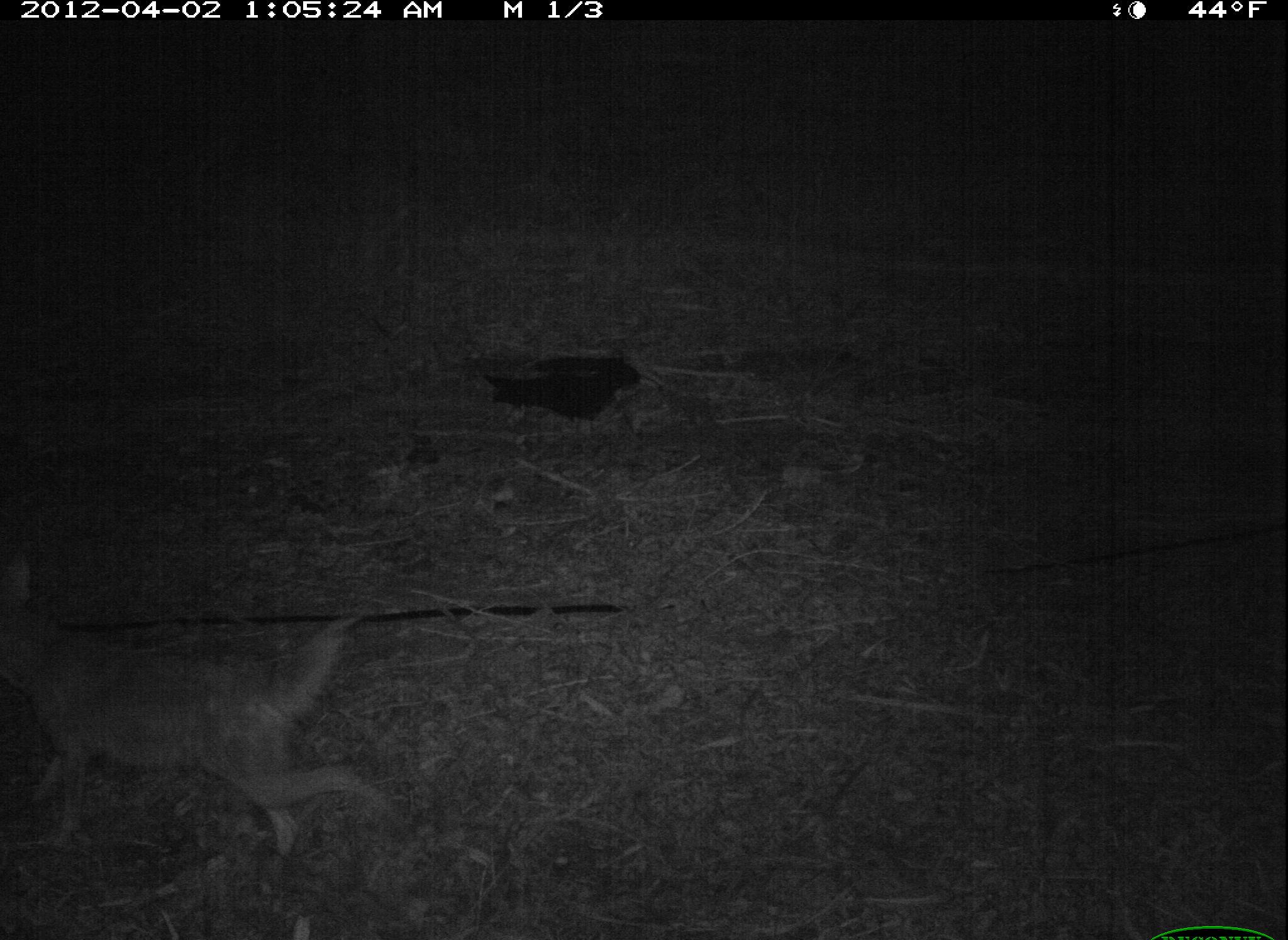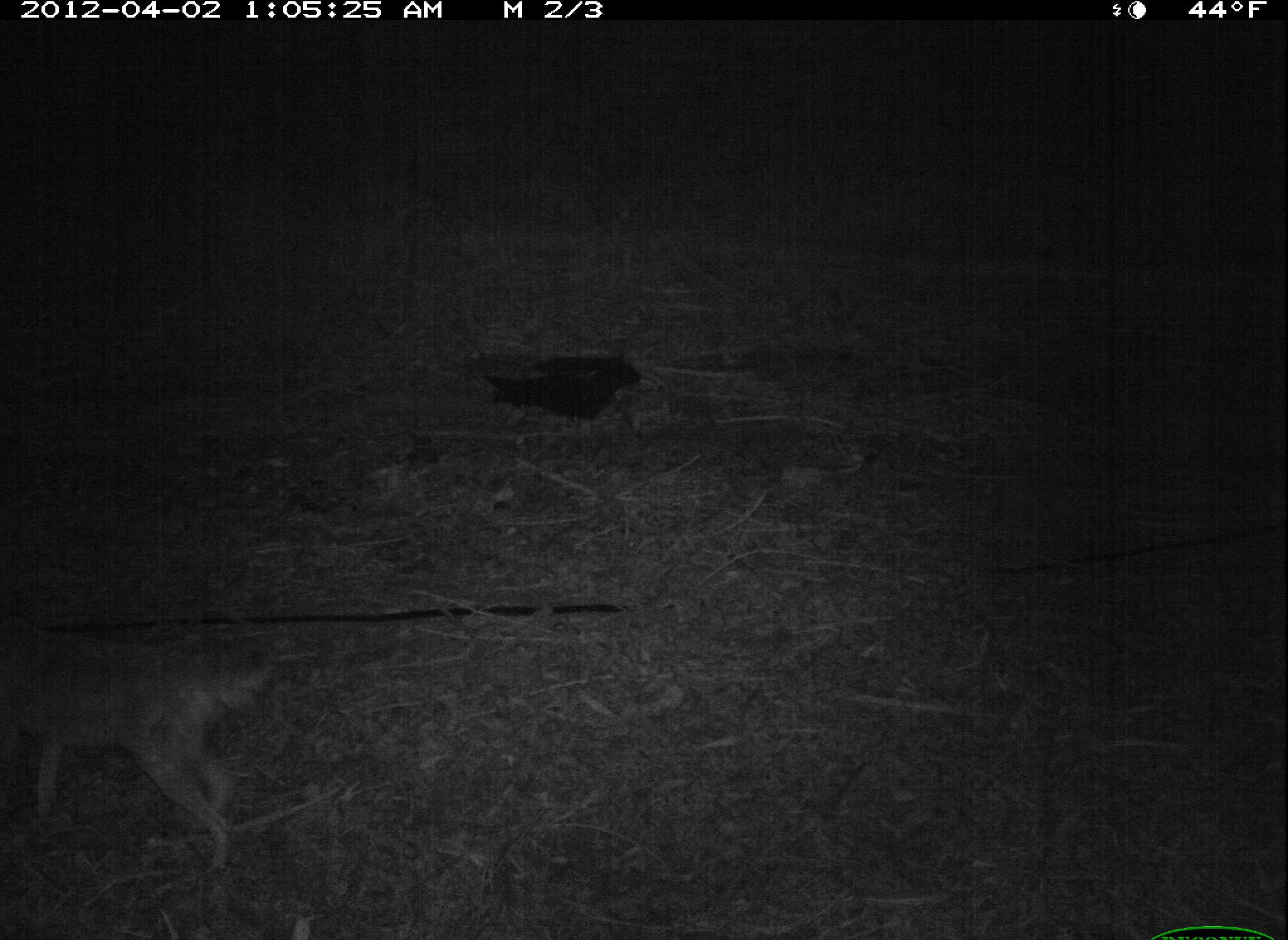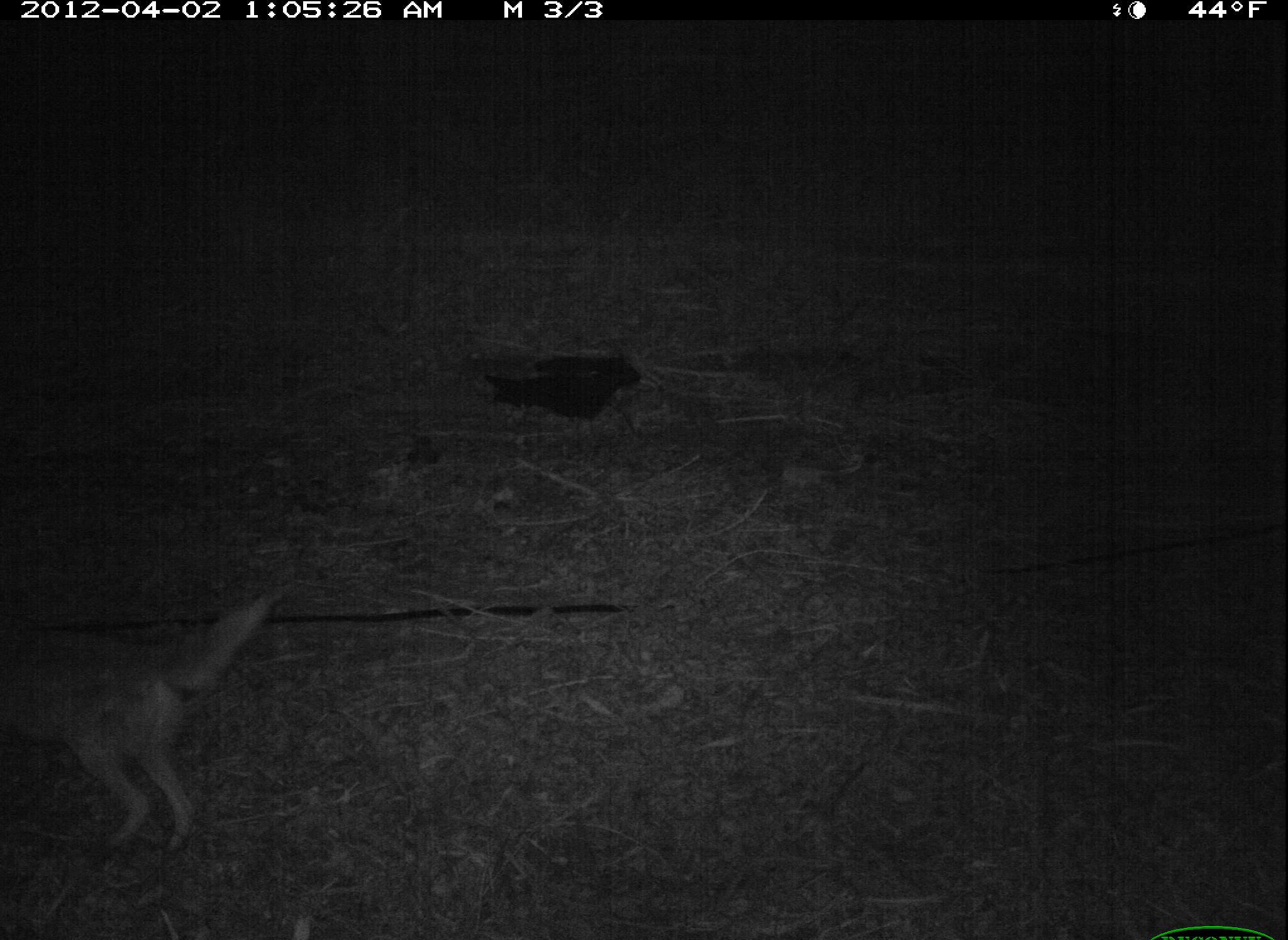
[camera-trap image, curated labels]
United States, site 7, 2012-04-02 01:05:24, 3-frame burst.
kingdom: Animalia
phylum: Chordata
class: Mammalia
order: Carnivora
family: Canidae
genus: Canis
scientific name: Canis latrans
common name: coyote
Coyote (Canis latrans).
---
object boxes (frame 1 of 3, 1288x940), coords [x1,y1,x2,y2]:
coyote: [5,561,415,878]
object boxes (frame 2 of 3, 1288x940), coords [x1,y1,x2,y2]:
coyote: [26,604,285,884]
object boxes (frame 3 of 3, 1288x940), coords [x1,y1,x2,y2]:
coyote: [21,586,293,879]